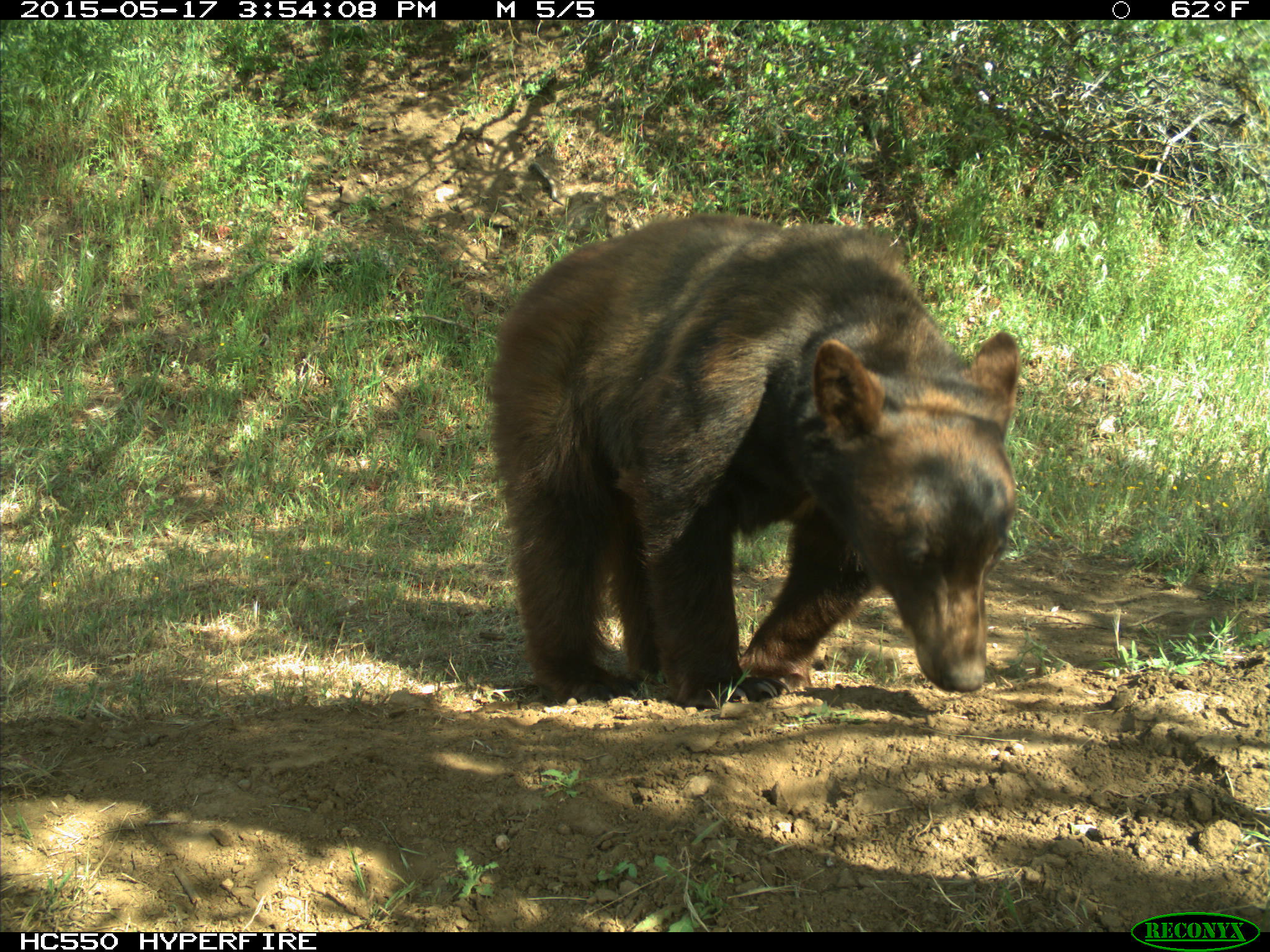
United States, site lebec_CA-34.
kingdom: Animalia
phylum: Chordata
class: Mammalia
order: Carnivora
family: Ursidae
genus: Ursus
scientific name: Ursus americanus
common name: american black bear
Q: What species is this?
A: Ursus americanus (american black bear).